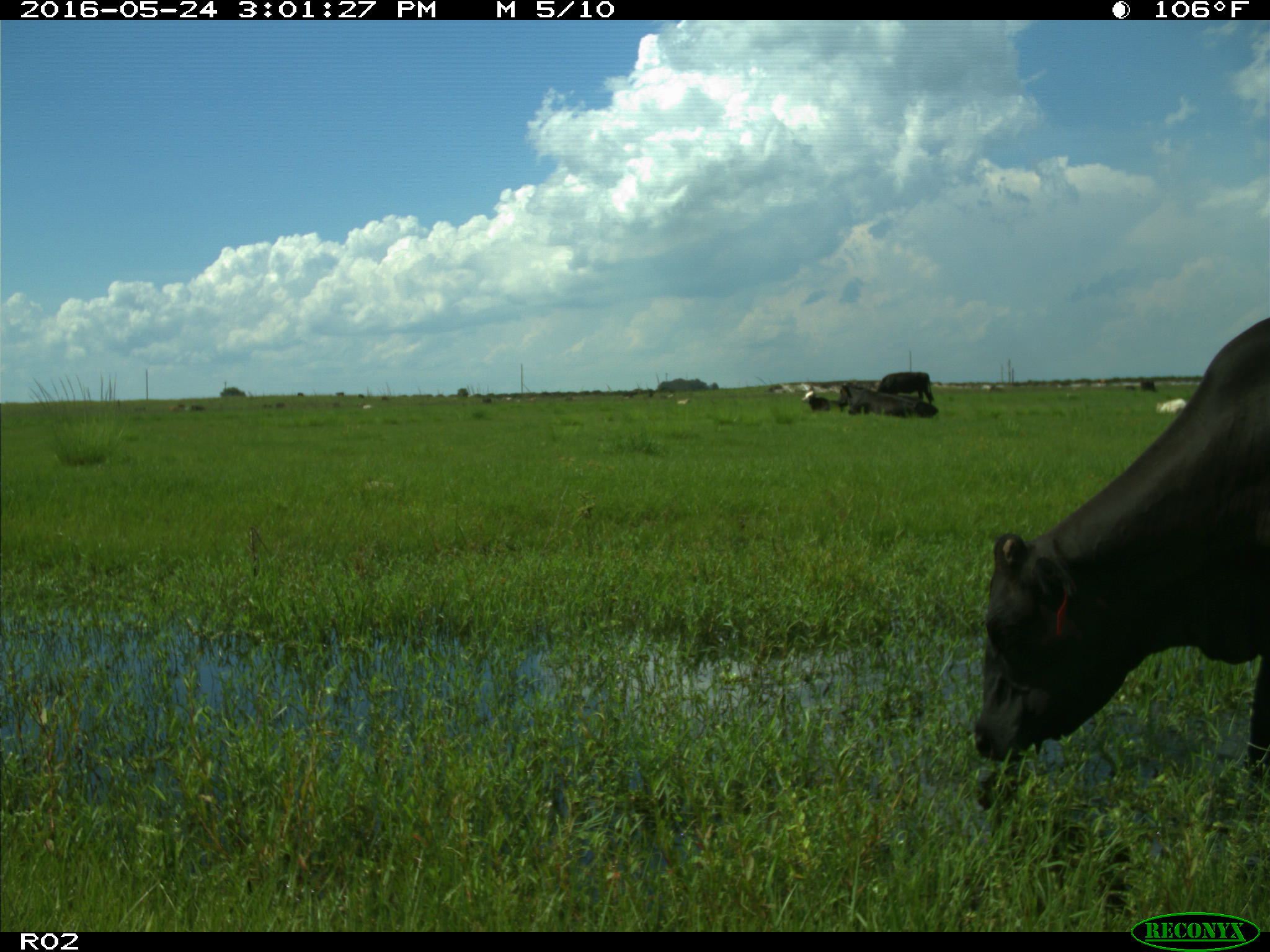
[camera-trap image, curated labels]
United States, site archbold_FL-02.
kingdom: Animalia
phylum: Chordata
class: Mammalia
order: Artiodactyla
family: Bovidae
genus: Bos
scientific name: Bos taurus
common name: domestic cow